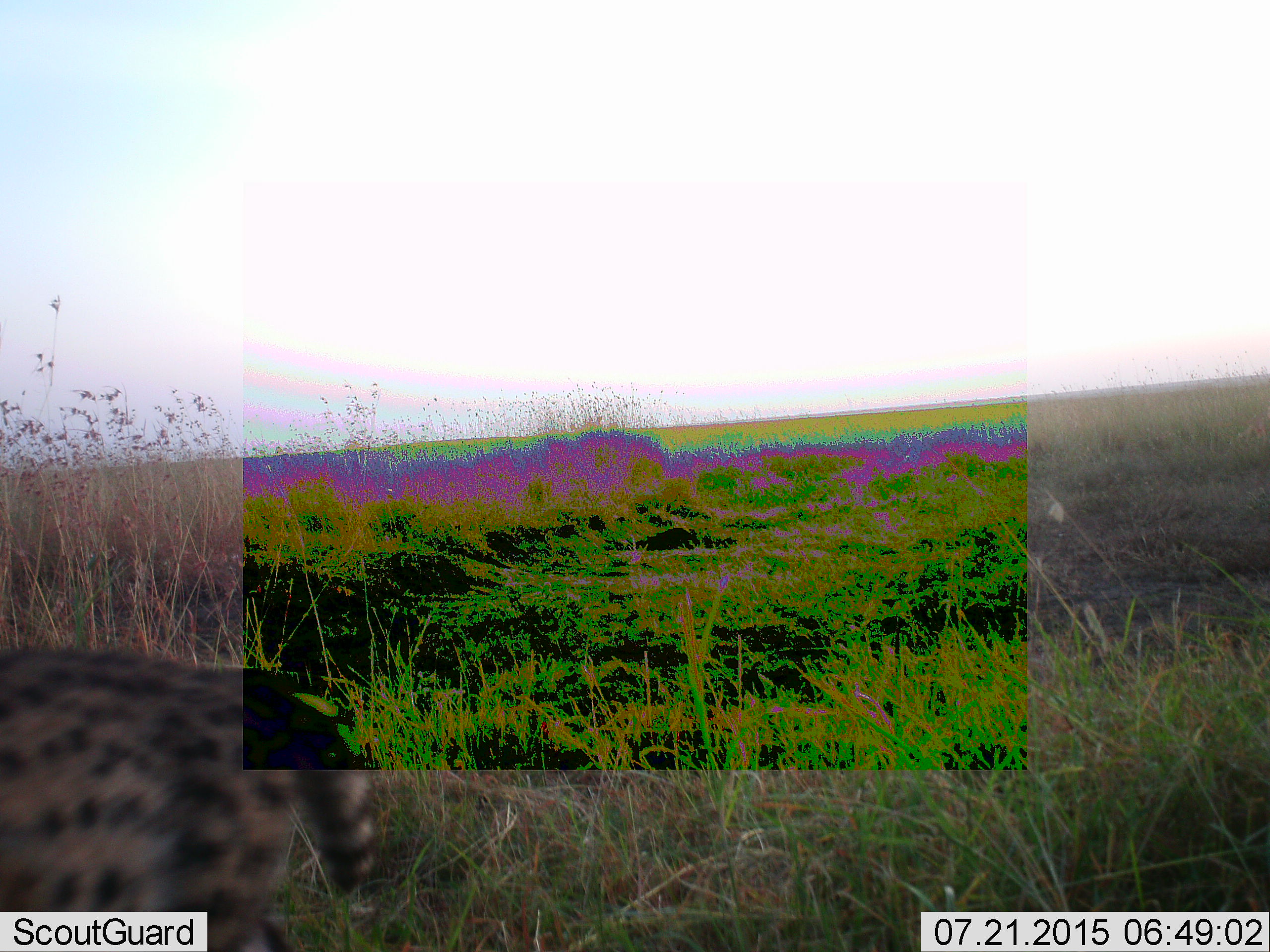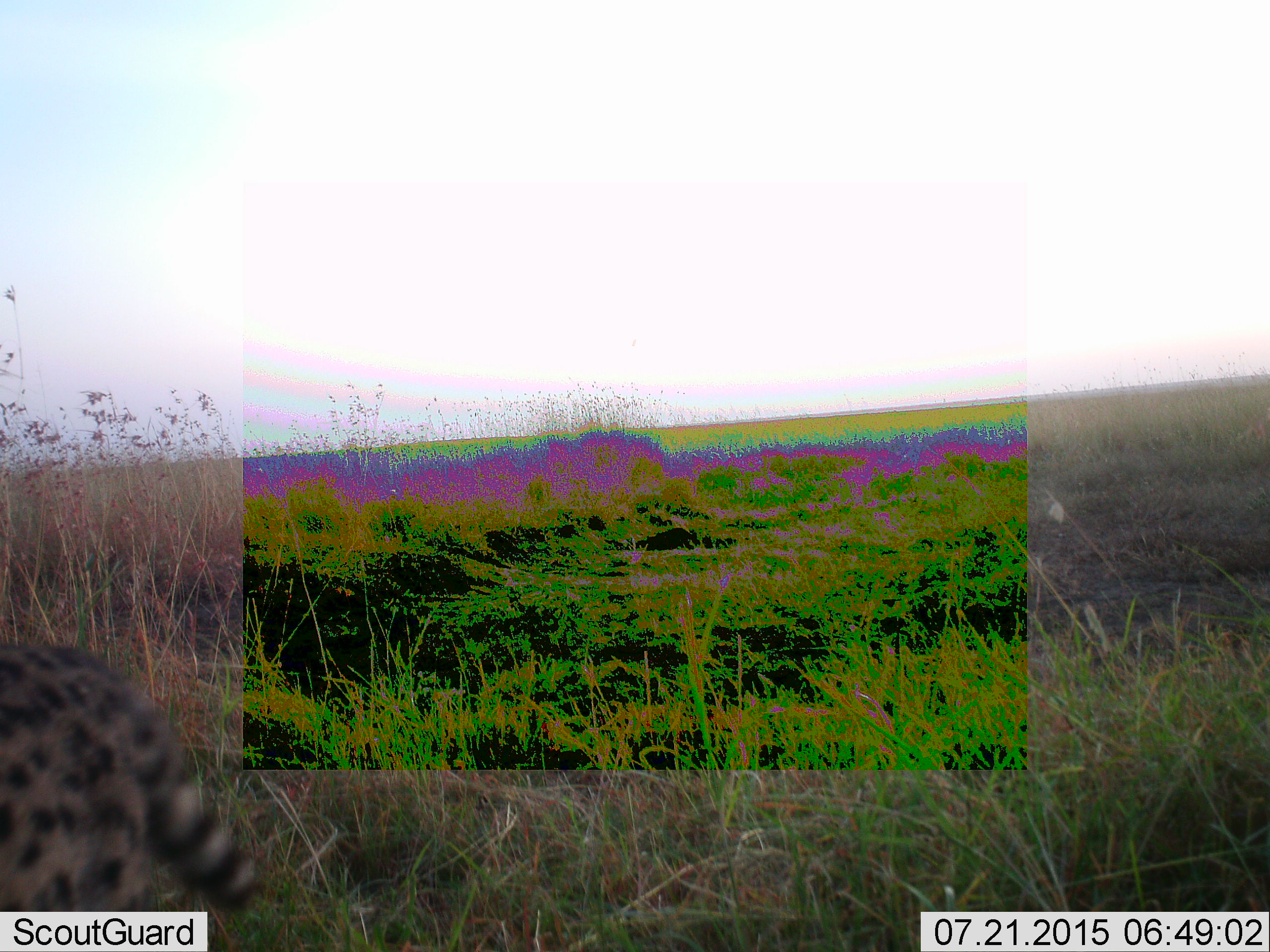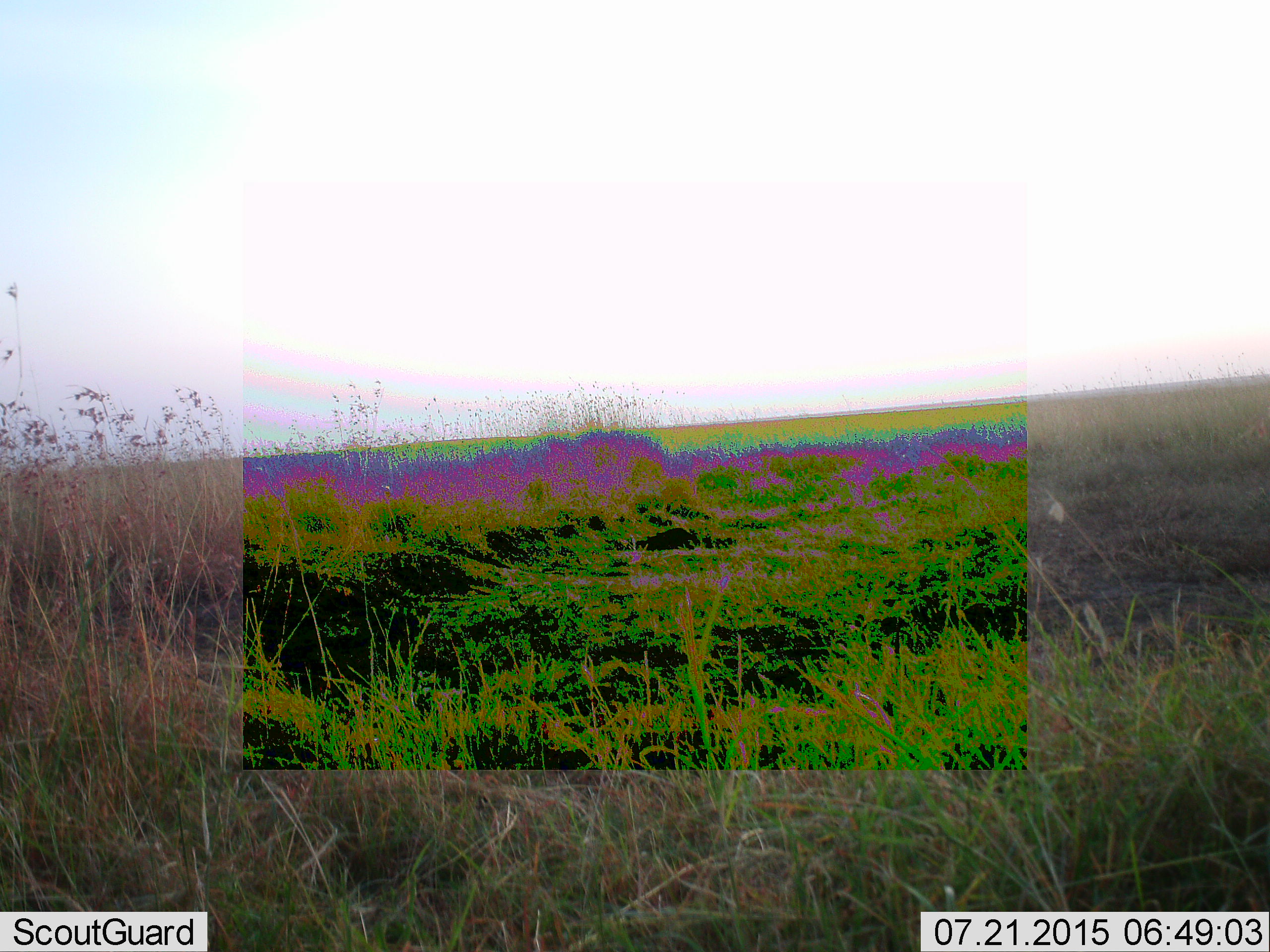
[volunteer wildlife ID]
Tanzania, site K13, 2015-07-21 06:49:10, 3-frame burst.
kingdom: Animalia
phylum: Chordata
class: Mammalia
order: Carnivora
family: Felidae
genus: Leptailurus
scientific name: Leptailurus serval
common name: serval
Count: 1.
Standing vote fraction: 0%.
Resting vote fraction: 0%.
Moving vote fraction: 100%.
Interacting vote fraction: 0%.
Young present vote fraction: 0%.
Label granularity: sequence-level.